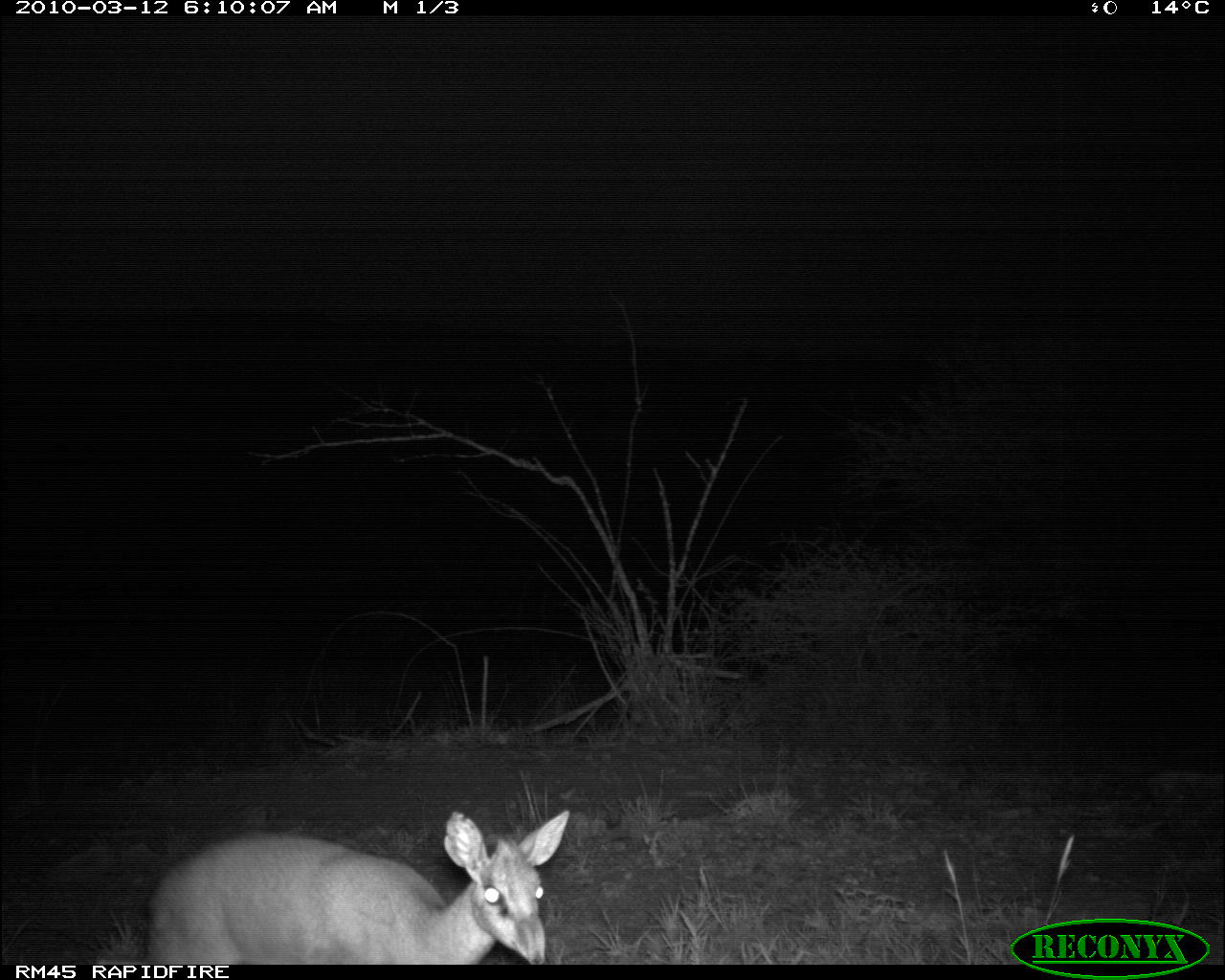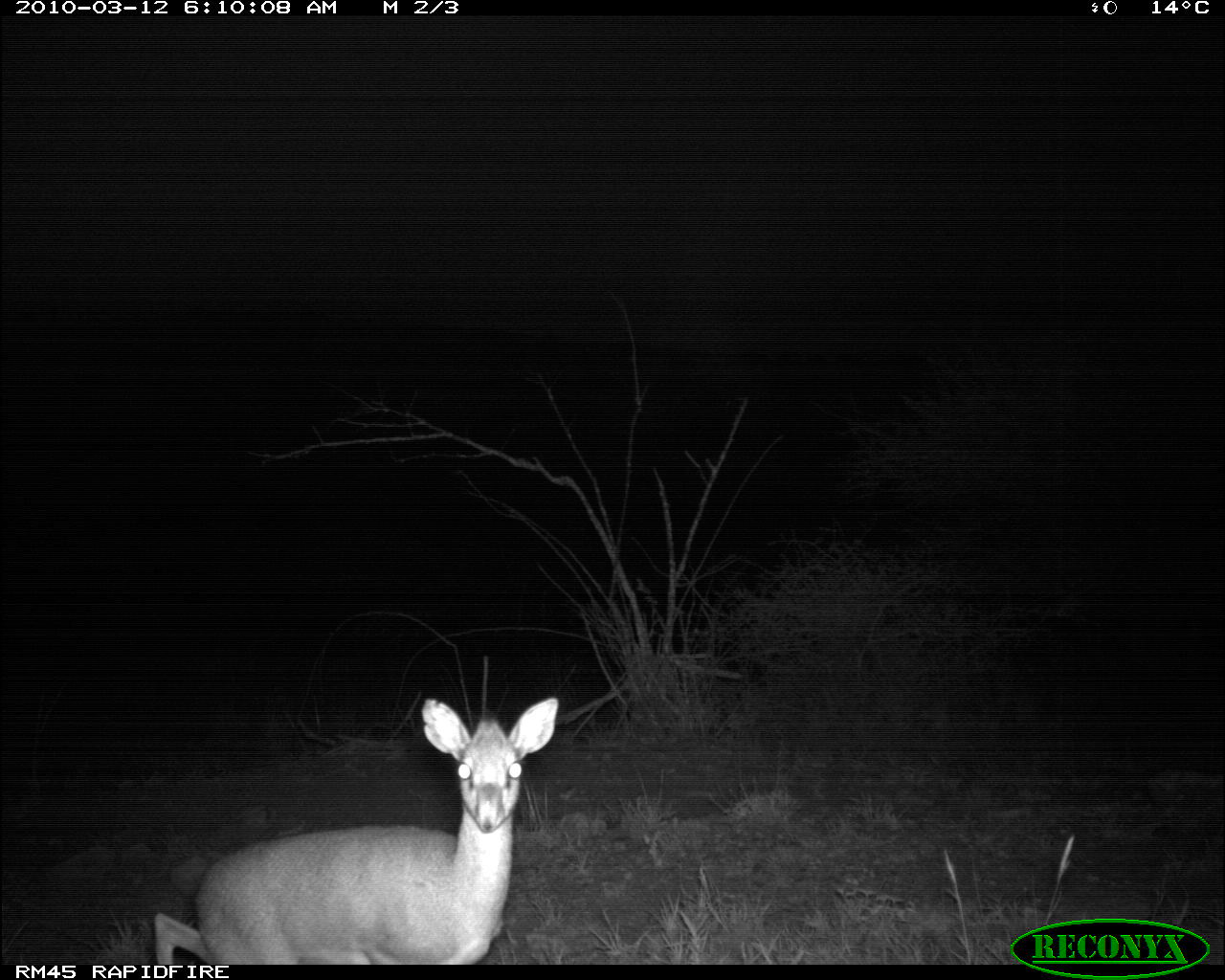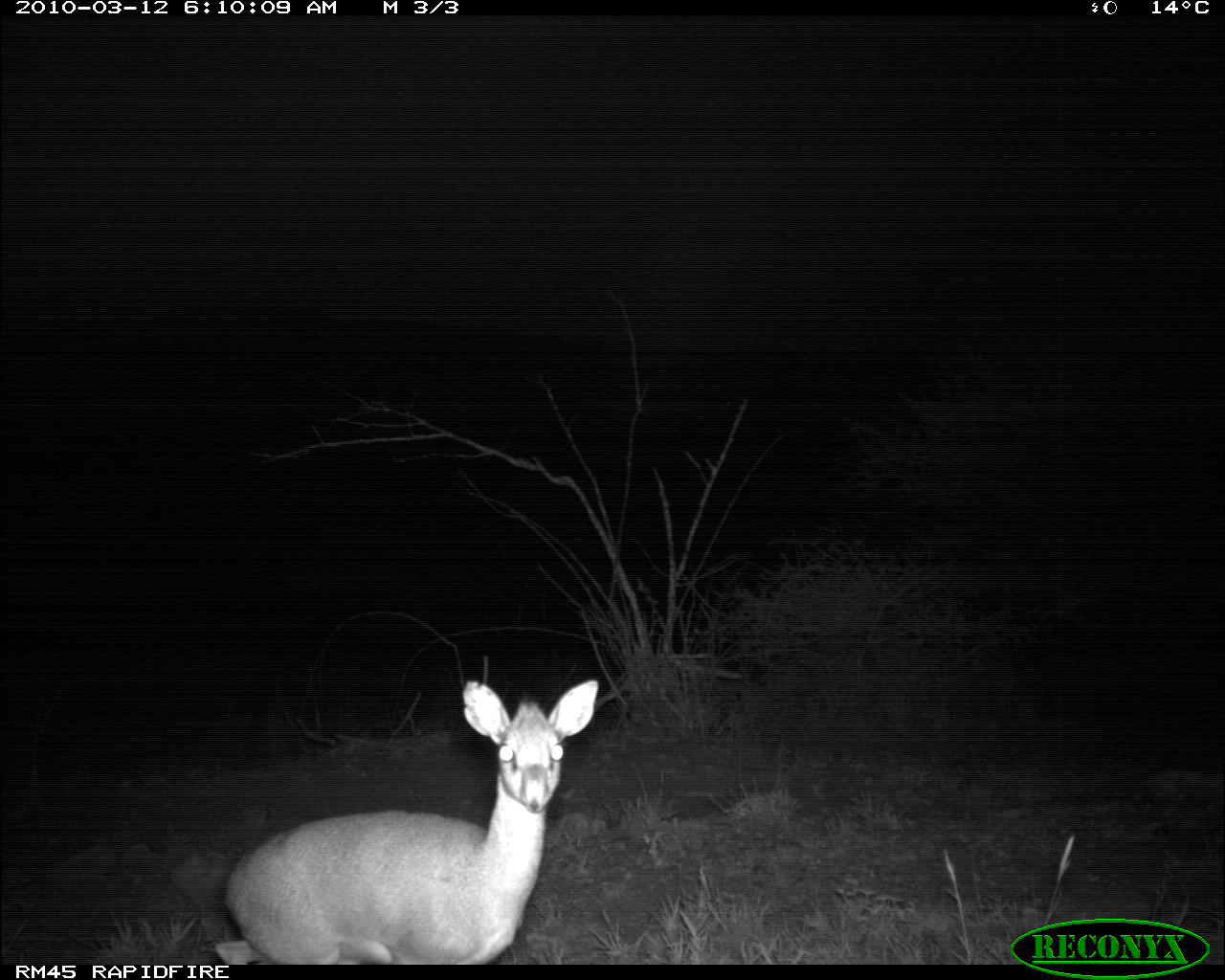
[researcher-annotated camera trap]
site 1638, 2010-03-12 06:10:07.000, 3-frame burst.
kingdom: Animalia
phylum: Chordata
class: Mammalia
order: Artiodactyla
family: Bovidae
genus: Madoqua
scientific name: Madoqua guentheri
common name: günther's dik-dik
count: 1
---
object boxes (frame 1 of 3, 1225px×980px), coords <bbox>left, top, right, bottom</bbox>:
madoqua guentheri: <bbox>138, 803, 570, 967</bbox>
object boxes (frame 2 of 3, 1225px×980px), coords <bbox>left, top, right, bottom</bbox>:
madoqua guentheri: <bbox>152, 697, 562, 963</bbox>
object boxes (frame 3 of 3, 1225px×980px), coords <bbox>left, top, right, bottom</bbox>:
madoqua guentheri: <bbox>214, 675, 601, 964</bbox>